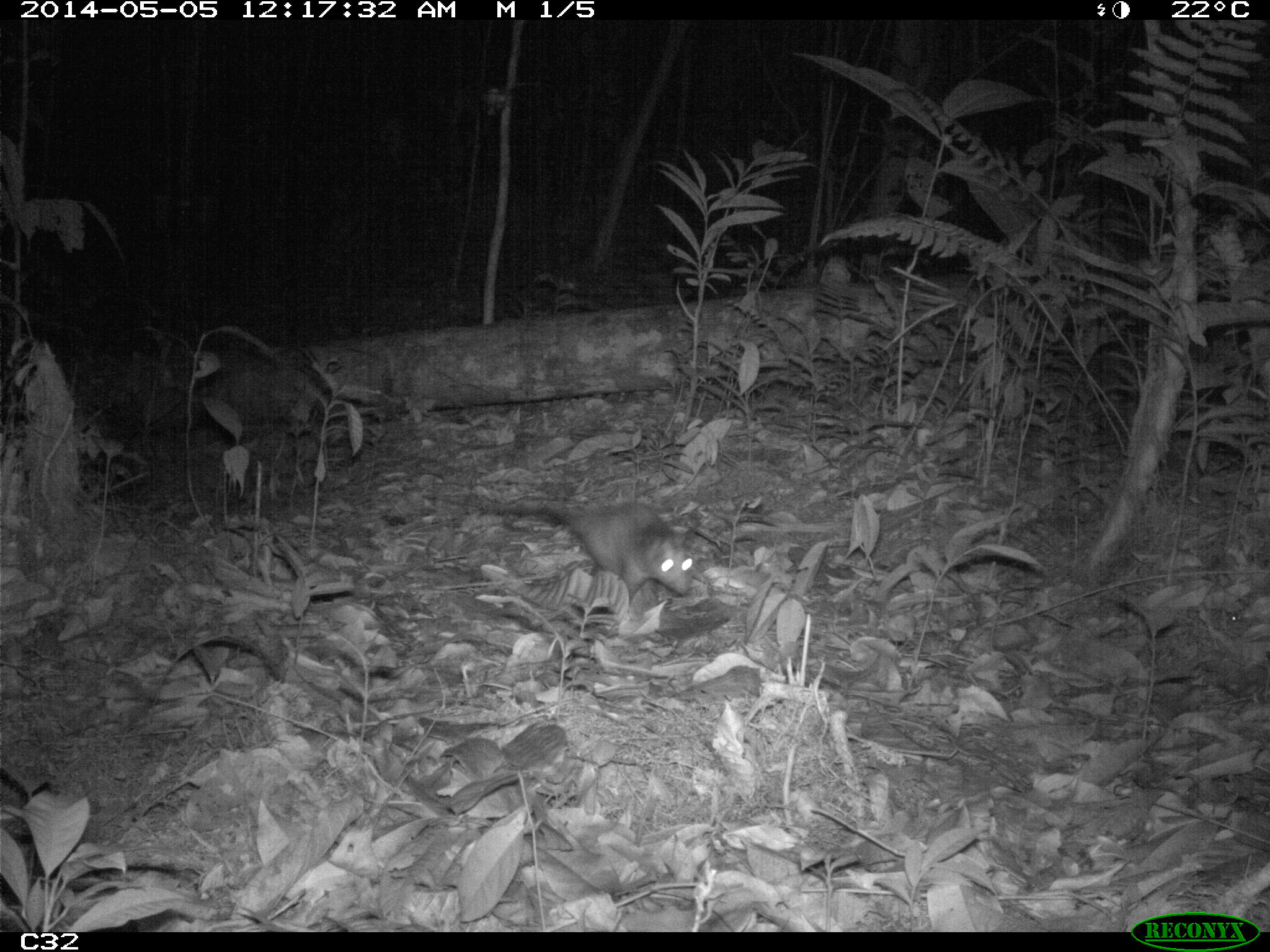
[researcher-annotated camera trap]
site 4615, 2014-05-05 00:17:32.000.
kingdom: Animalia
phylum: Chordata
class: Mammalia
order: Didelphimorphia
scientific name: Didelphimorphia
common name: opossum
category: unknown opossum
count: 1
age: adult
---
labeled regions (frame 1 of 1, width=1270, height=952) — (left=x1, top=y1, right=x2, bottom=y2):
unknown opossum: (left=494, top=493, right=694, bottom=600)